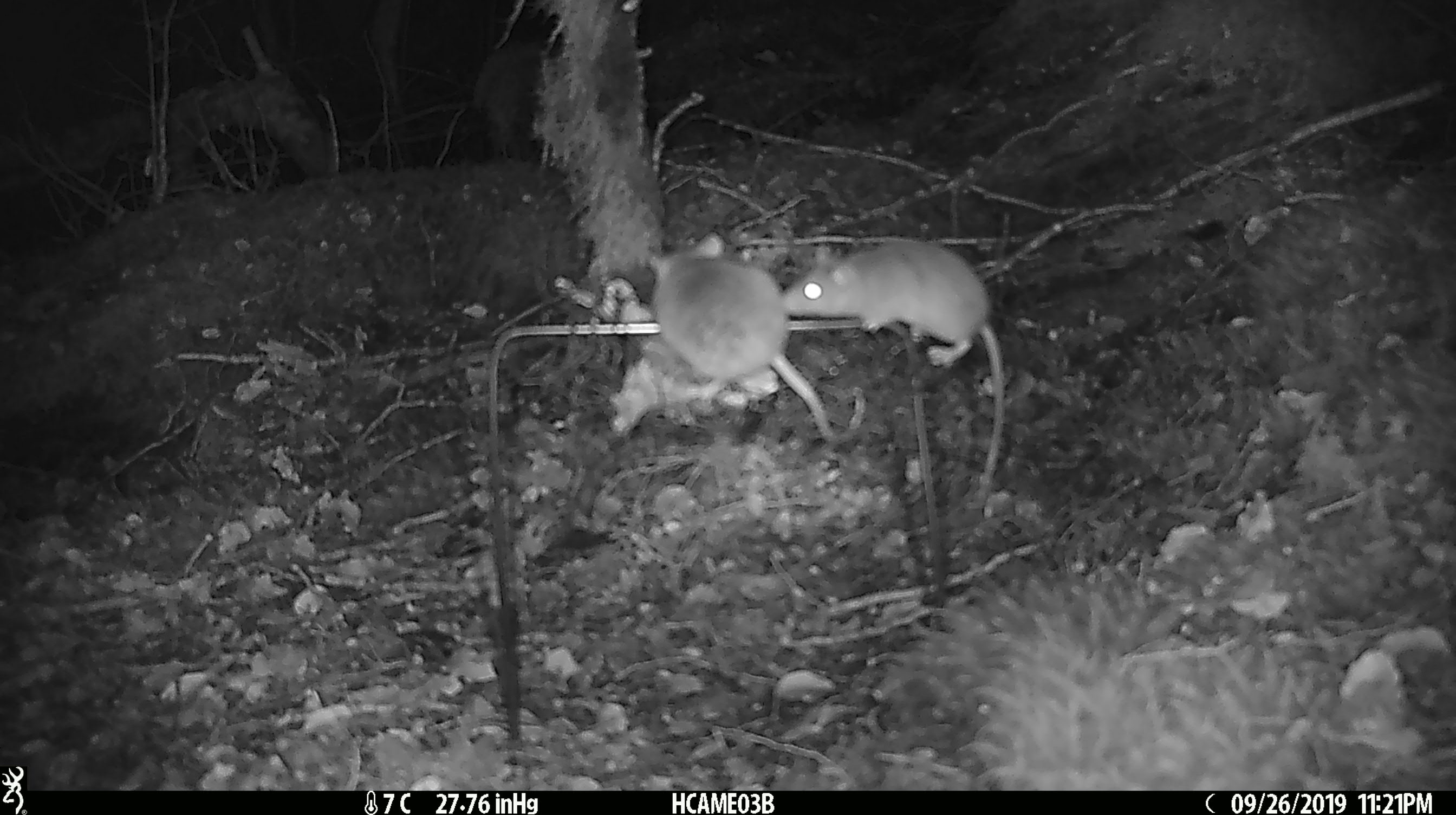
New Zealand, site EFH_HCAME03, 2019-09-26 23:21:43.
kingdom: Animalia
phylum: Chordata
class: Mammalia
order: Rodentia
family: Muridae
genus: Mus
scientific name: Mus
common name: mouse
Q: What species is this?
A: Mouse (Mus).